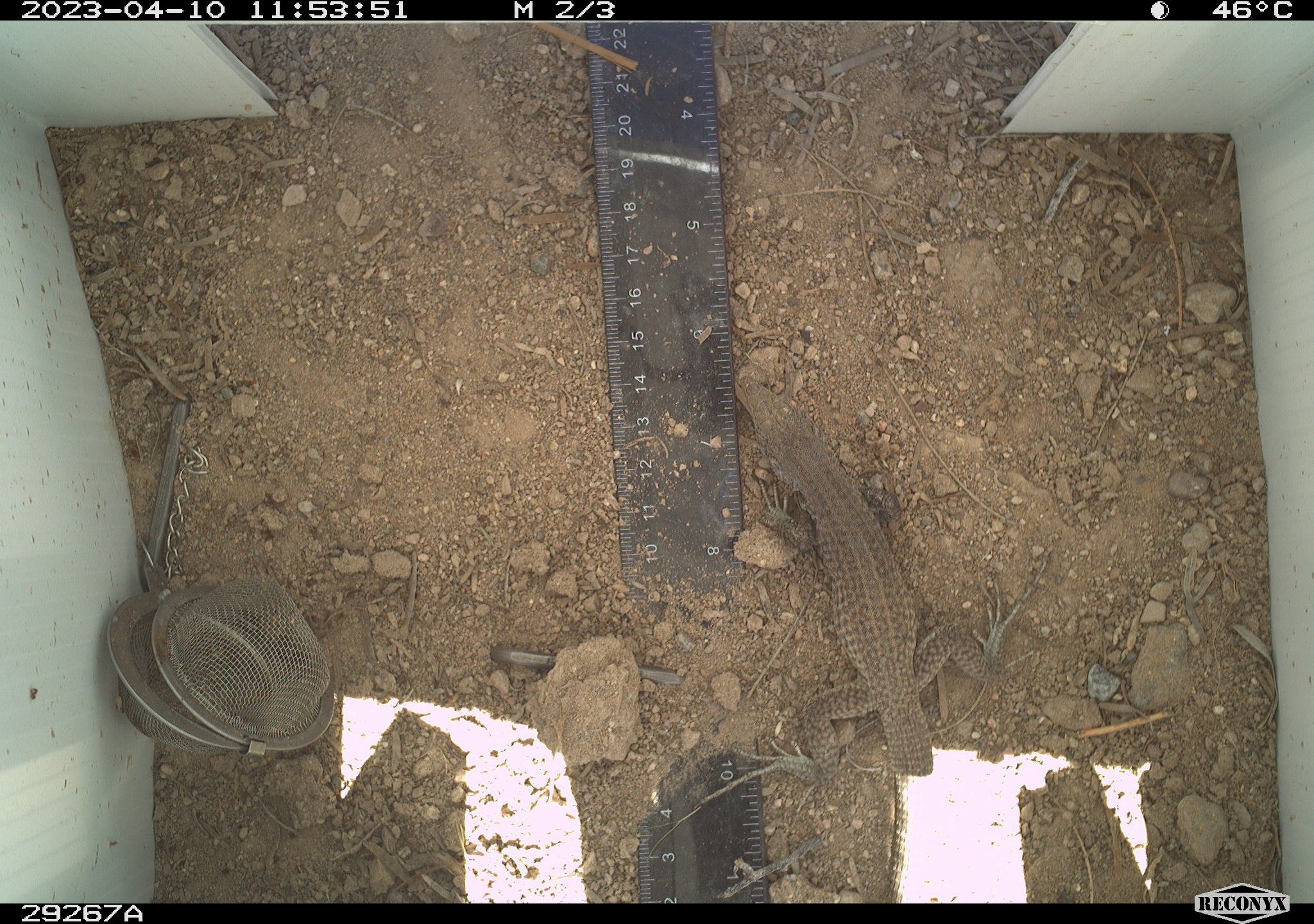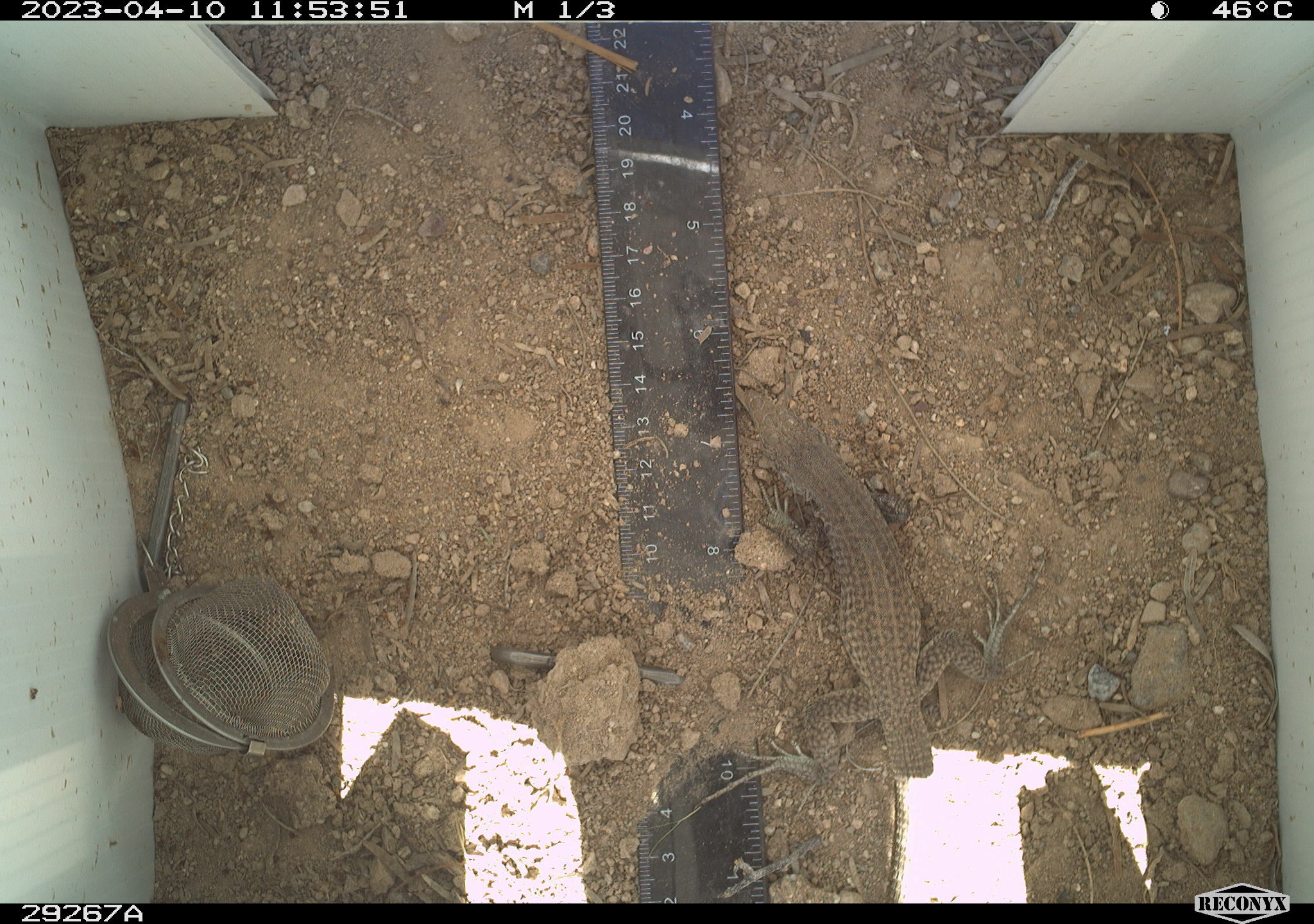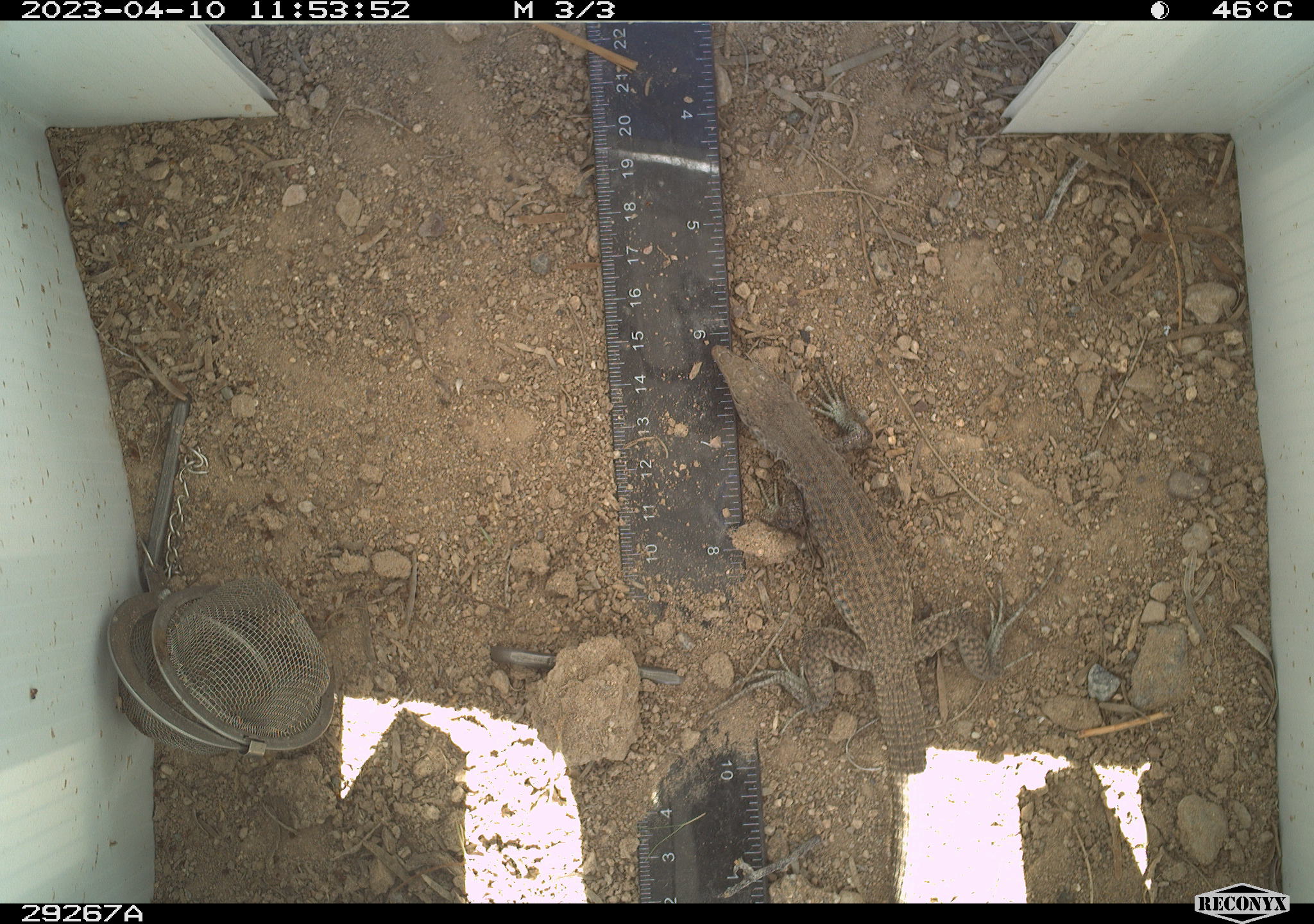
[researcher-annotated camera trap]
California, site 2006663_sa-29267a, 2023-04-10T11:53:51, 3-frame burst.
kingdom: Animalia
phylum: Chordata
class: Reptilia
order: Squamata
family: Teiidae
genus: Aspidoscelis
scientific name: Aspidoscelis tigris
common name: western whiptail